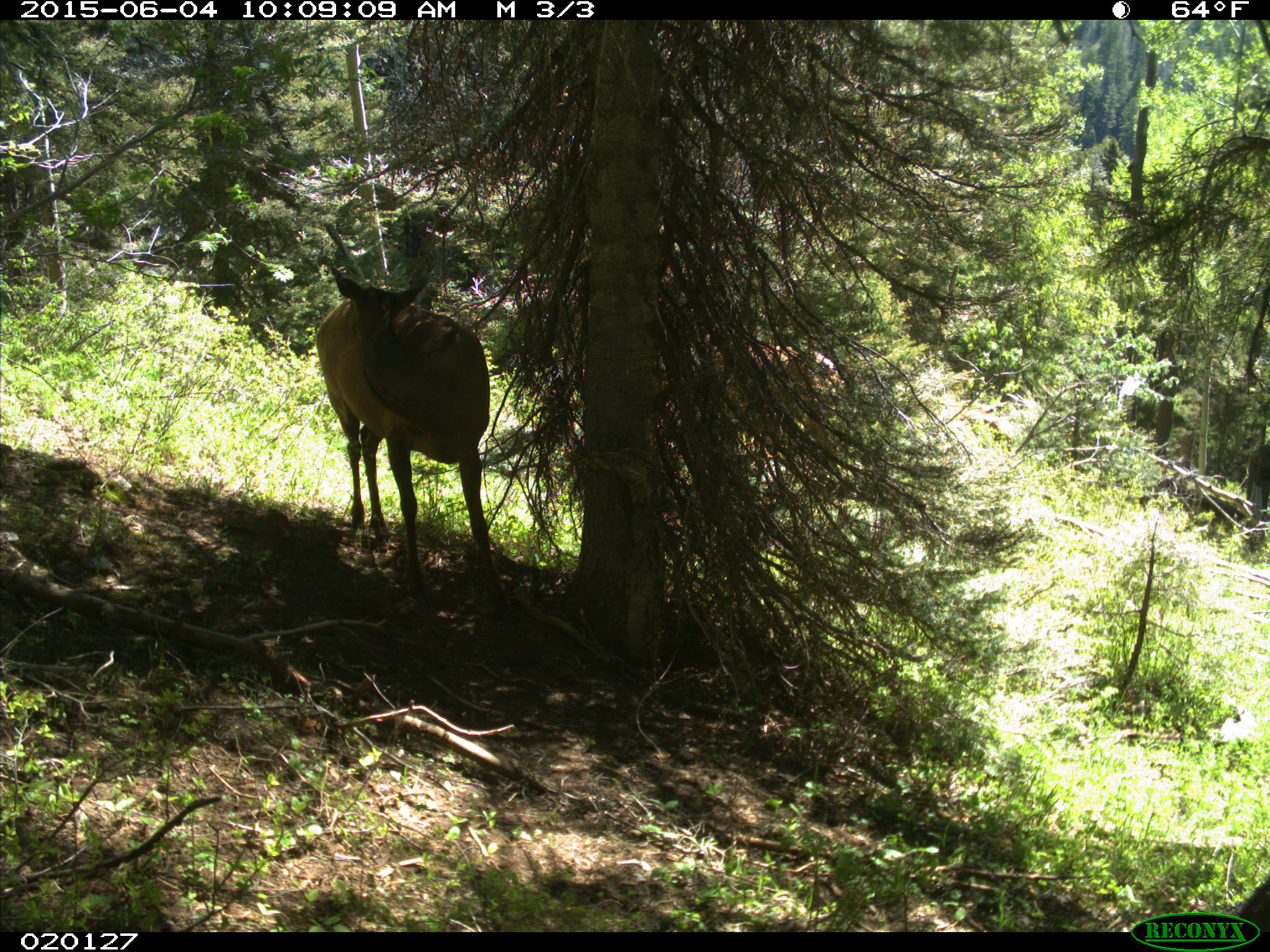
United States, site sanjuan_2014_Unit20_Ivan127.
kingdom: Animalia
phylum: Chordata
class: Mammalia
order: Artiodactyla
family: Cervidae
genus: Cervus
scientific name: Cervus elaphus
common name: red deer